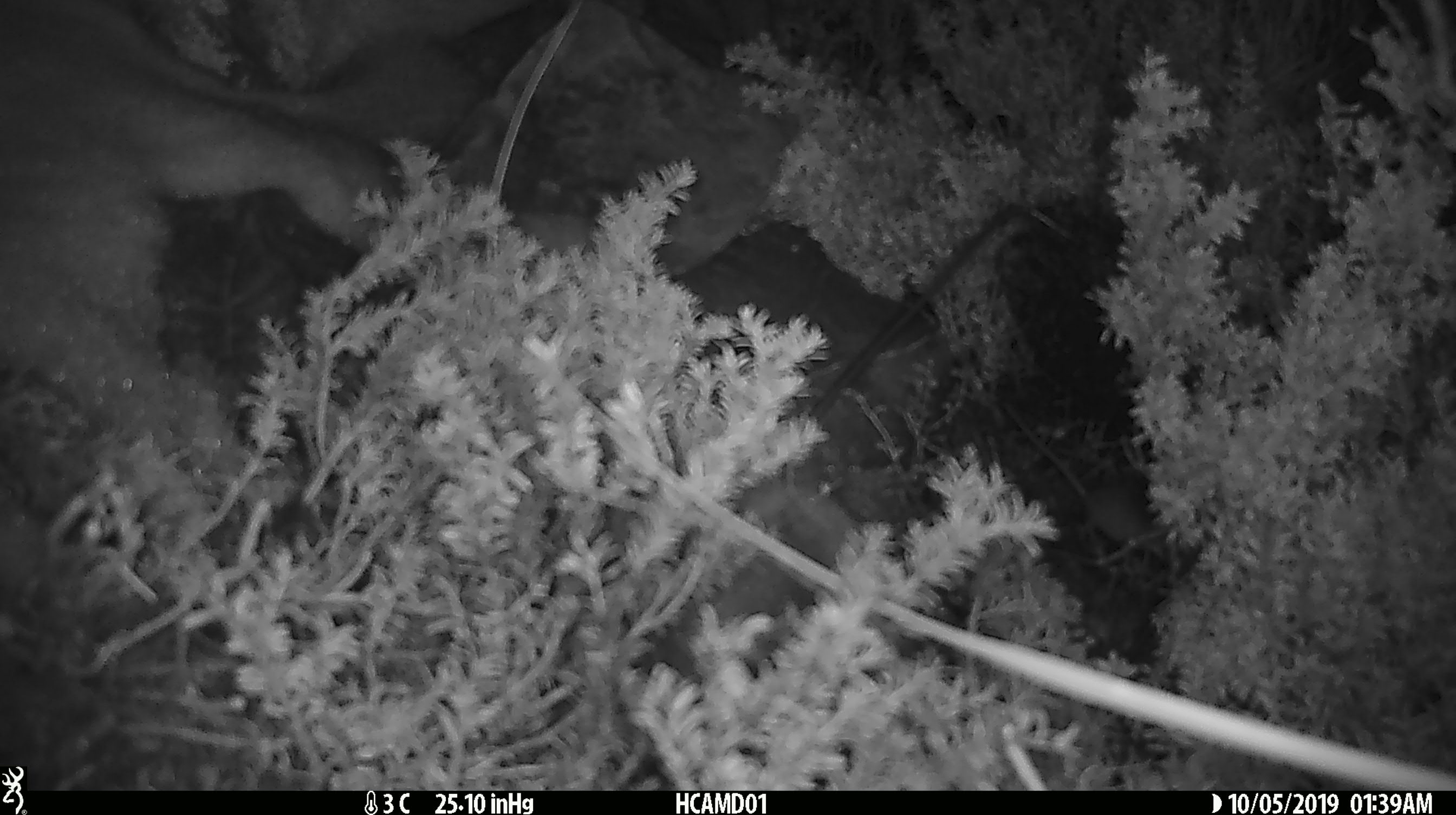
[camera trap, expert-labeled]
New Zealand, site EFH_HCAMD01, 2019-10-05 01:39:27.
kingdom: Animalia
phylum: Chordata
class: Mammalia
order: Rodentia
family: Muridae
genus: Mus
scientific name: Mus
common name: mouse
Mouse (Mus).